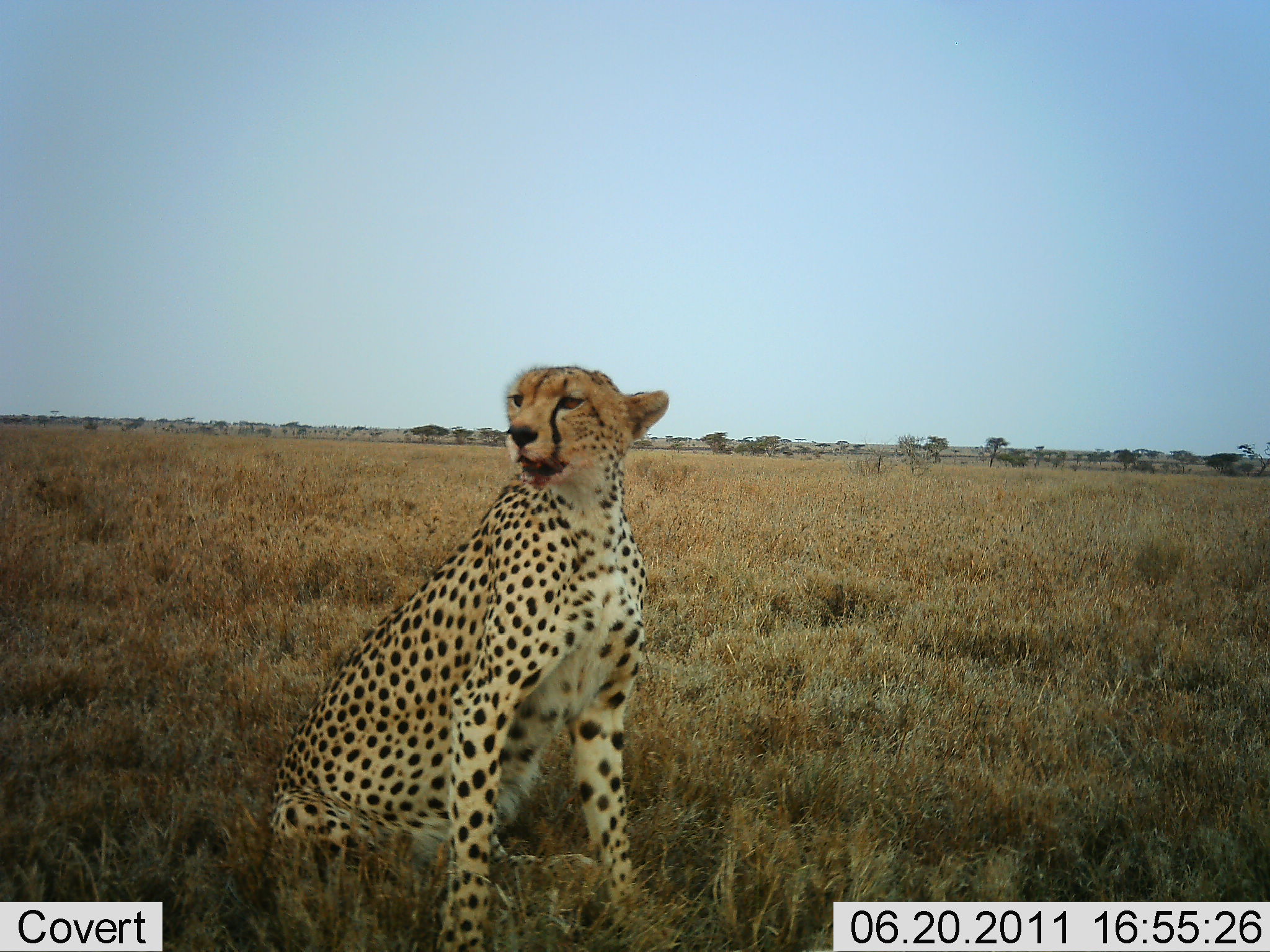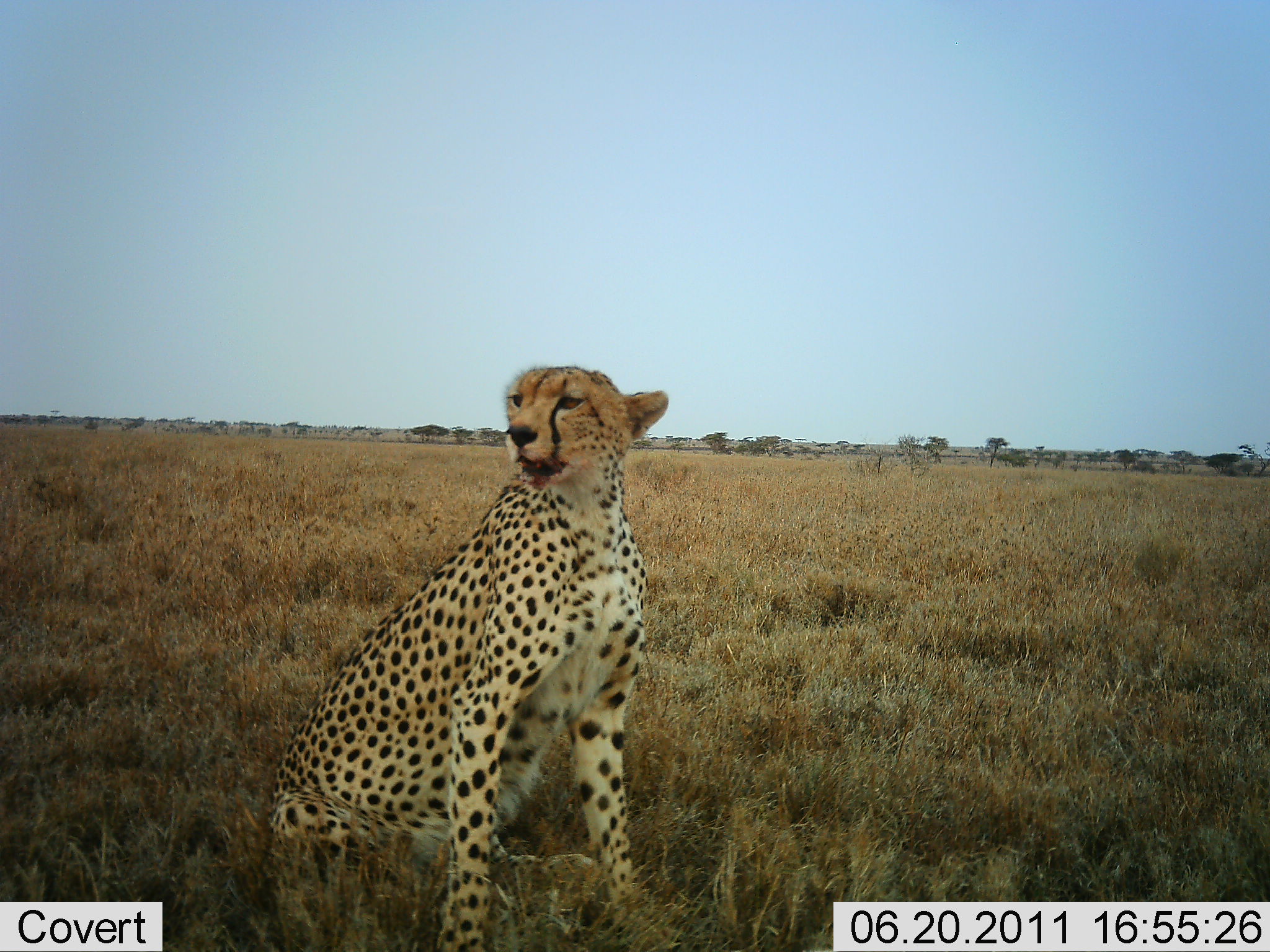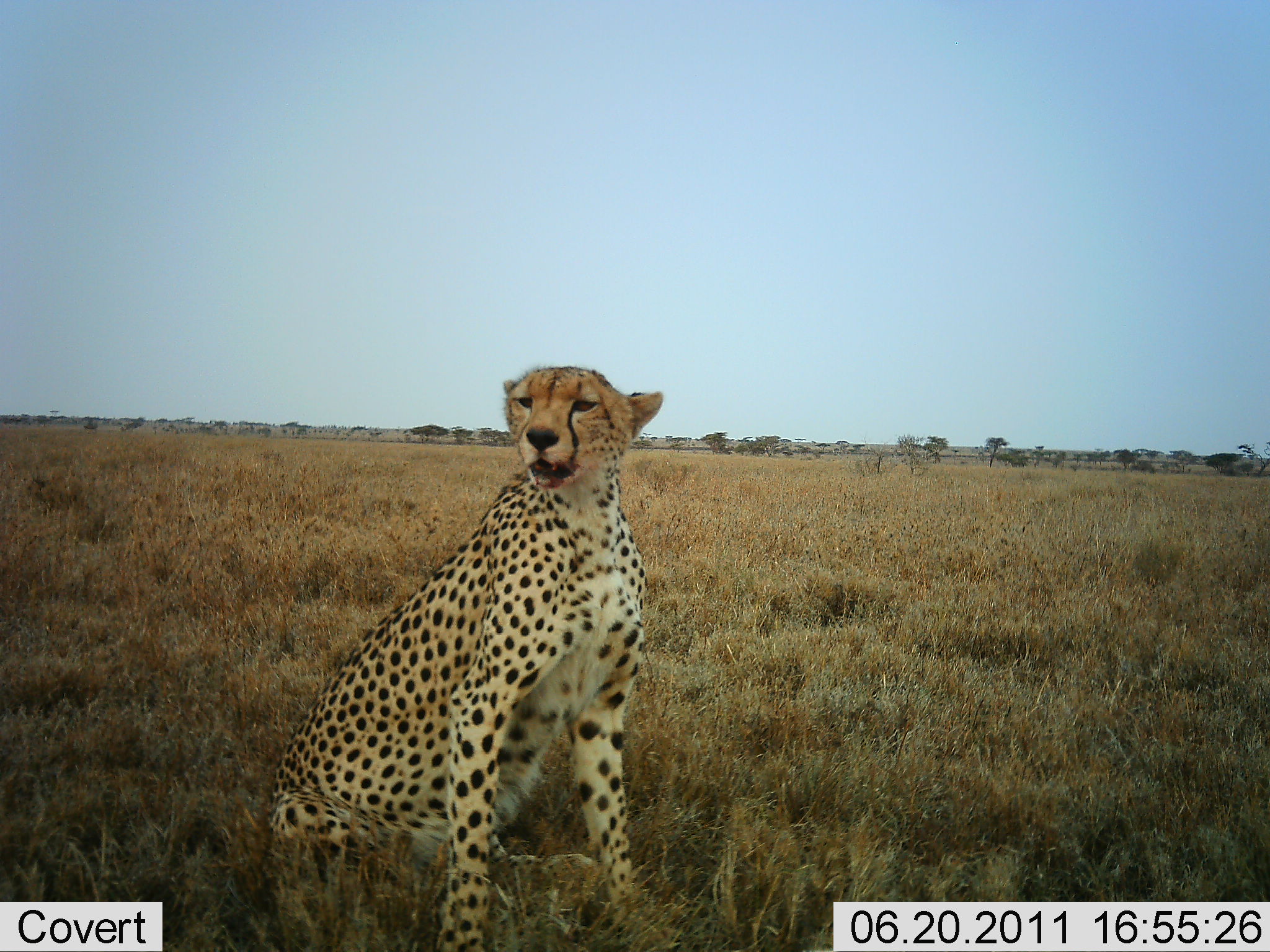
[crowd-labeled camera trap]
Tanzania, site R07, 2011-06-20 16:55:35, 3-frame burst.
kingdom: Animalia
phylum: Chordata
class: Mammalia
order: Carnivora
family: Felidae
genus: Acinonyx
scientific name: Acinonyx jubatus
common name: cheetah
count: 1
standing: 0%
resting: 93%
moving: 0%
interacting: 0%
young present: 0%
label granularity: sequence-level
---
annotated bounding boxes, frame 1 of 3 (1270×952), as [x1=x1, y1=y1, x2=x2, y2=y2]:
animal: [x1=270, y1=365, x2=668, y2=951]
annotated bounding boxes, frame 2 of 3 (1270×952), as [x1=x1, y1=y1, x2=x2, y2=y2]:
animal: [x1=270, y1=365, x2=668, y2=951]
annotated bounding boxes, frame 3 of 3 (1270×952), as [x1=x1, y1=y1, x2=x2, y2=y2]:
animal: [x1=270, y1=365, x2=668, y2=951]